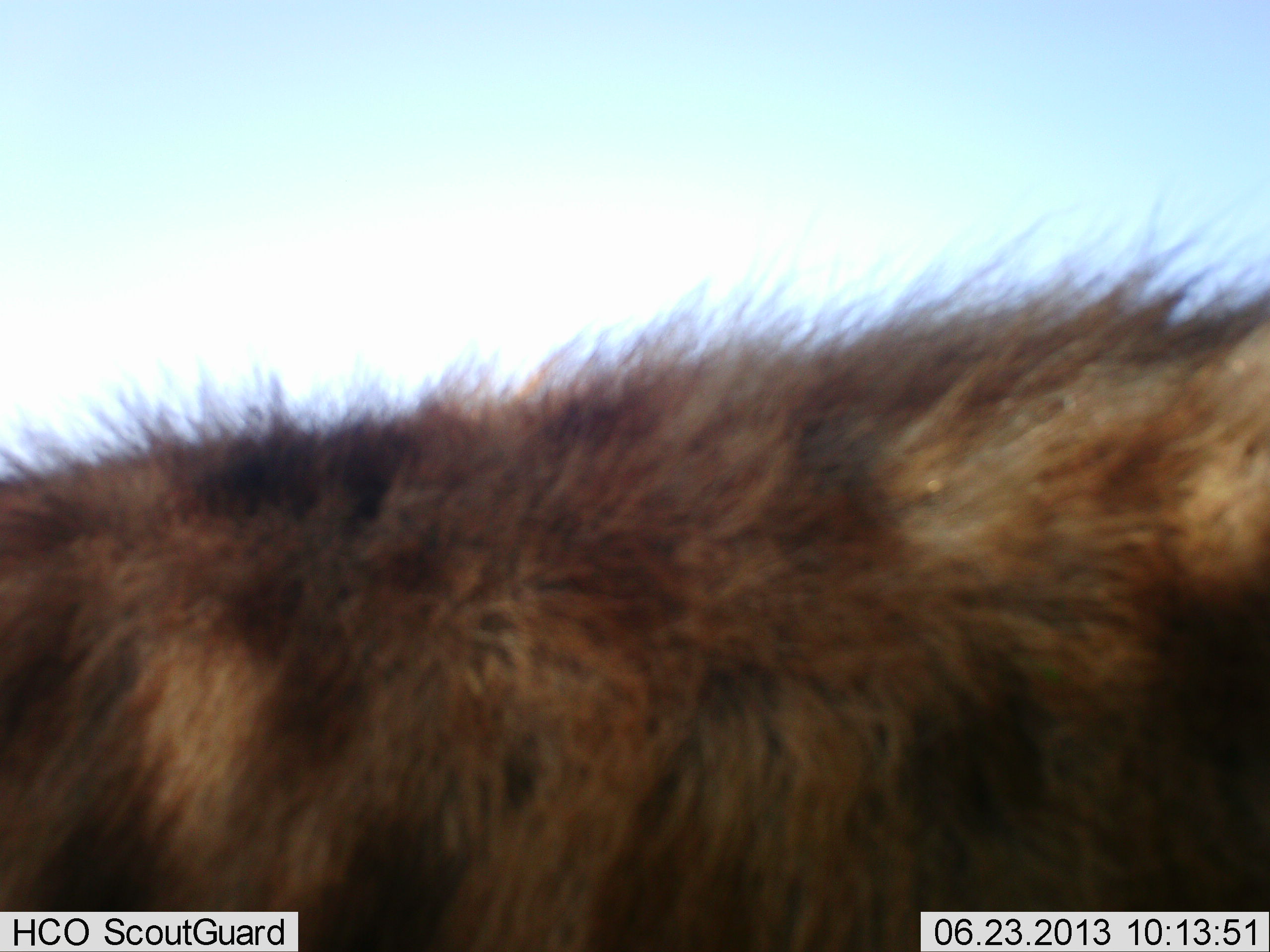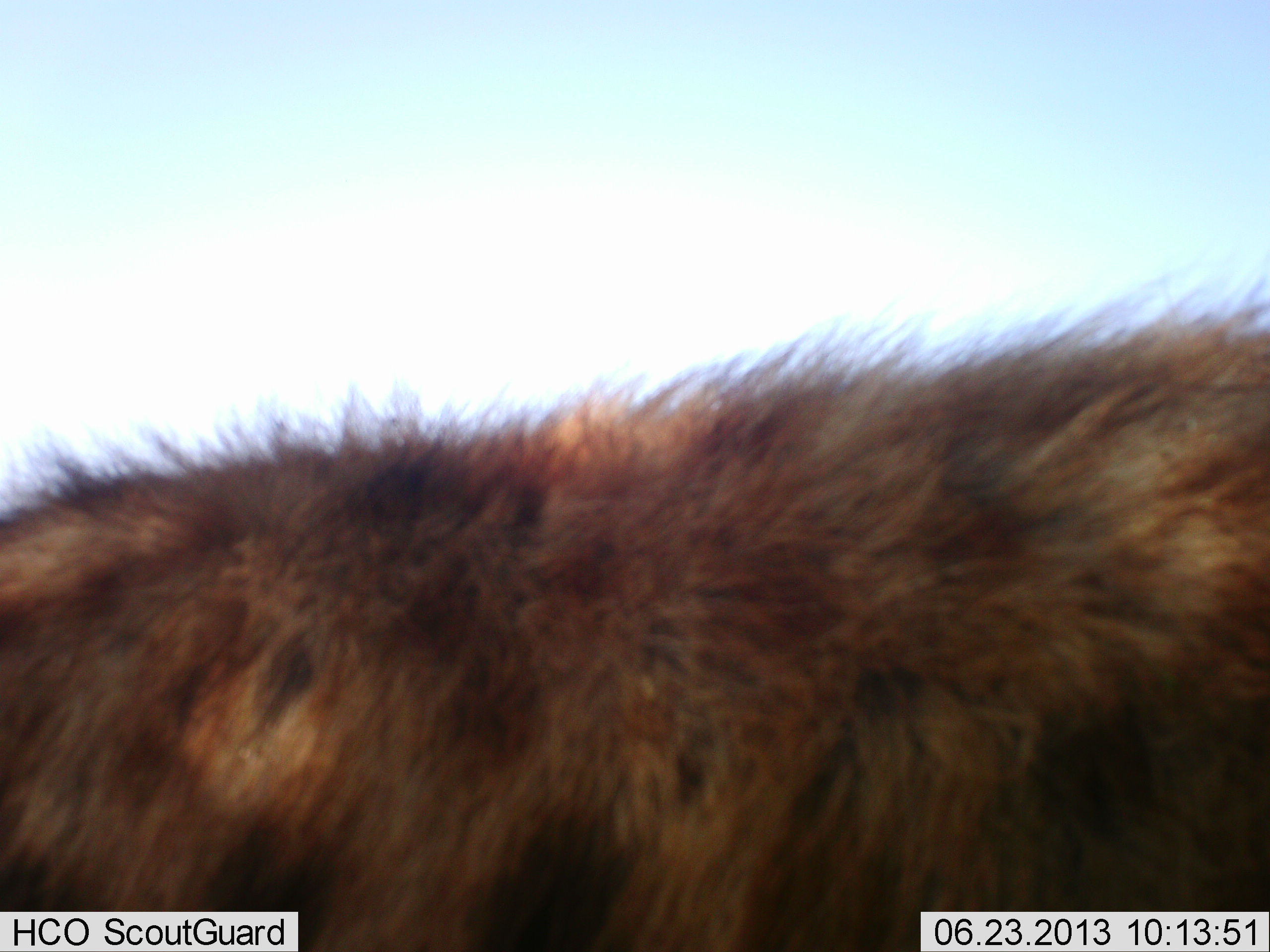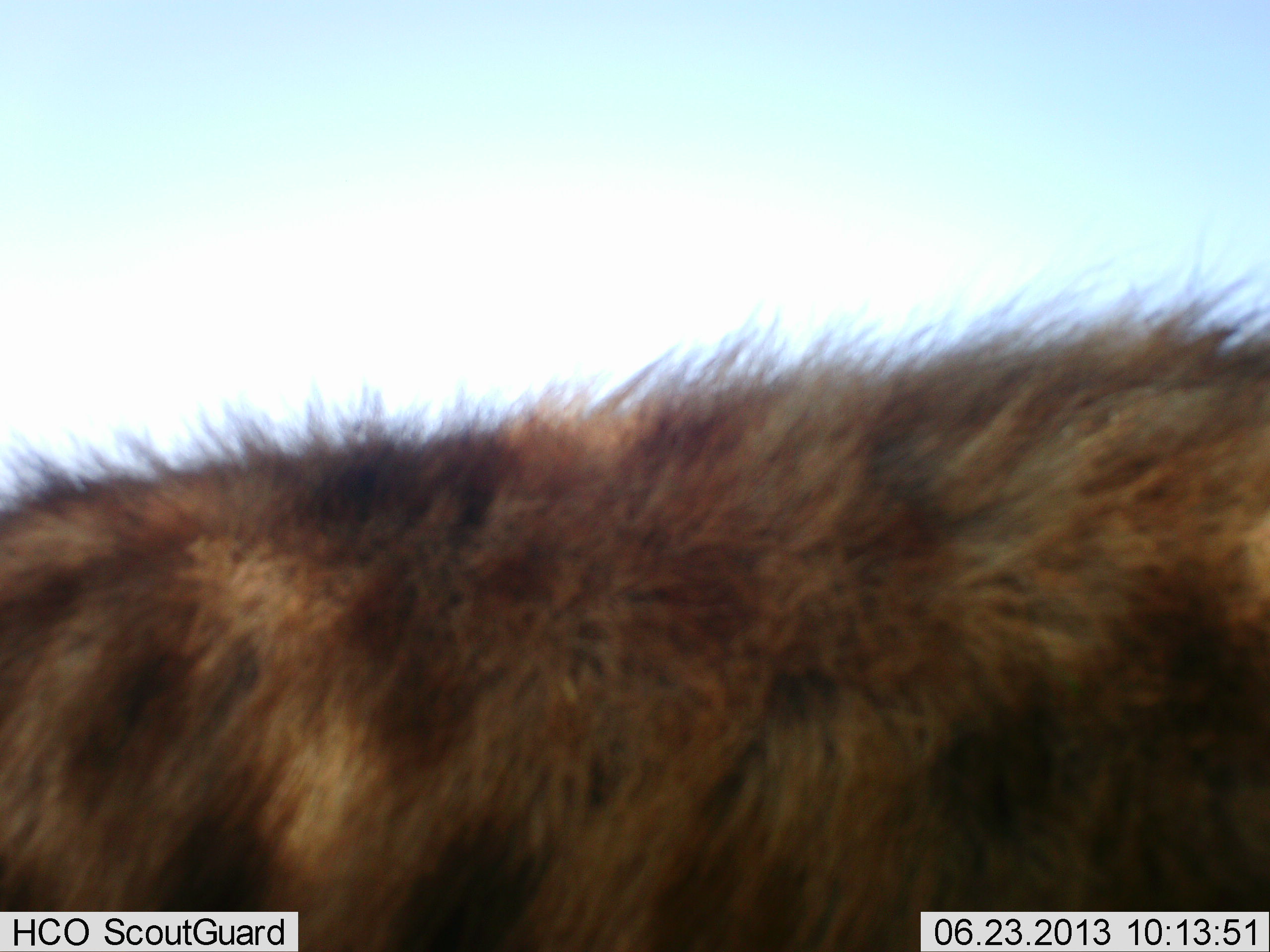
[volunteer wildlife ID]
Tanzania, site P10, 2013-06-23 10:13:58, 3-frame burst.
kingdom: Animalia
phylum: Chordata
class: Mammalia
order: Carnivora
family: Hyaenidae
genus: Crocuta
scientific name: Crocuta crocuta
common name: spotted hyena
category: hyenaspotted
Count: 1.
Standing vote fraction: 58%.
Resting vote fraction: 8%.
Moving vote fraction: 35%.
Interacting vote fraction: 0%.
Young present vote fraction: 0%.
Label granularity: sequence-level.